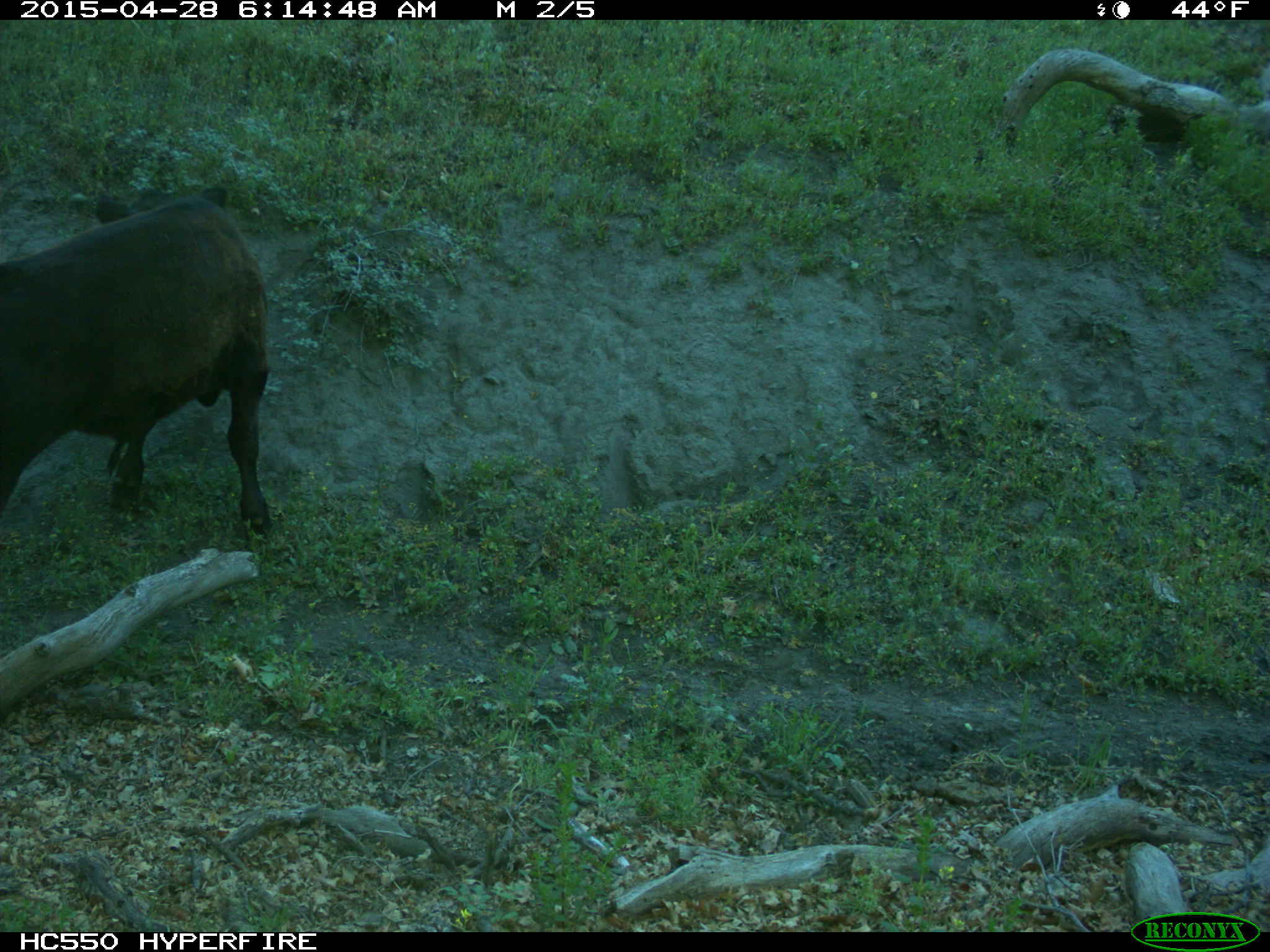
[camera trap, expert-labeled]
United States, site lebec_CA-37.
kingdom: Animalia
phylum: Chordata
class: Mammalia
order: Artiodactyla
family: Bovidae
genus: Bos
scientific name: Bos taurus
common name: domestic cow